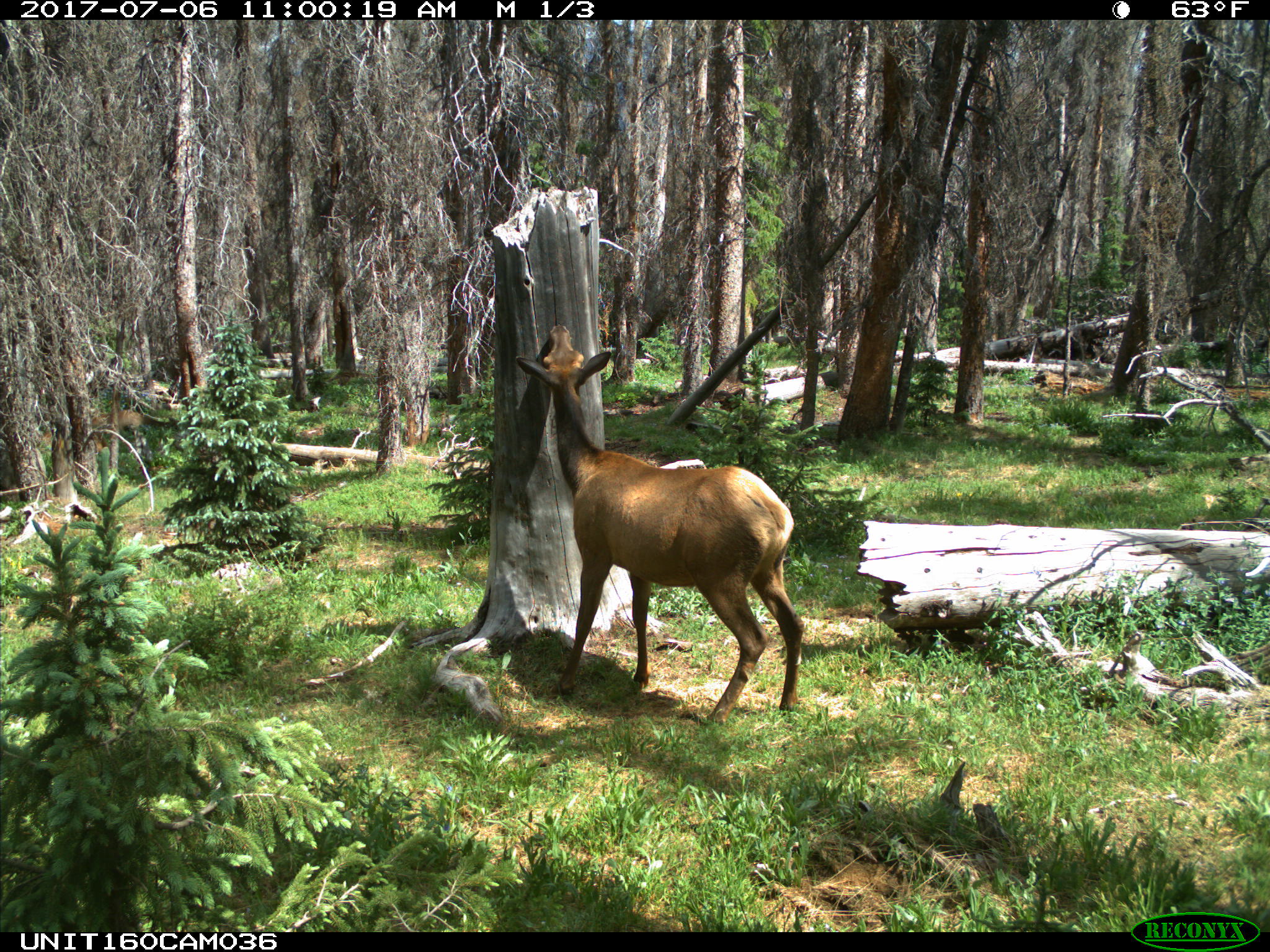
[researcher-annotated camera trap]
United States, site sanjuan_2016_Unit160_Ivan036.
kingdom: Animalia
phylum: Chordata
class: Mammalia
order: Artiodactyla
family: Cervidae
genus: Cervus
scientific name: Cervus elaphus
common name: red deer